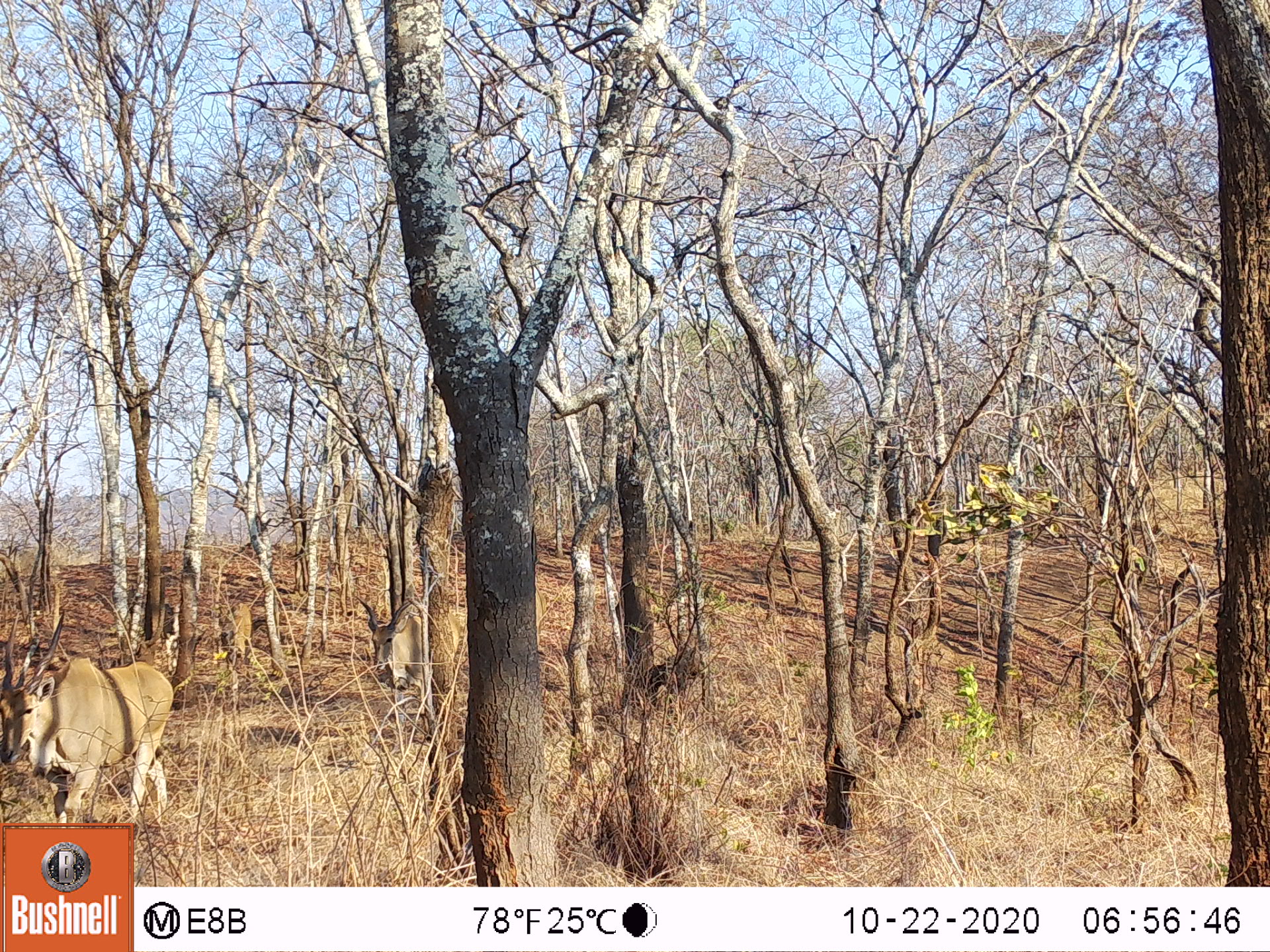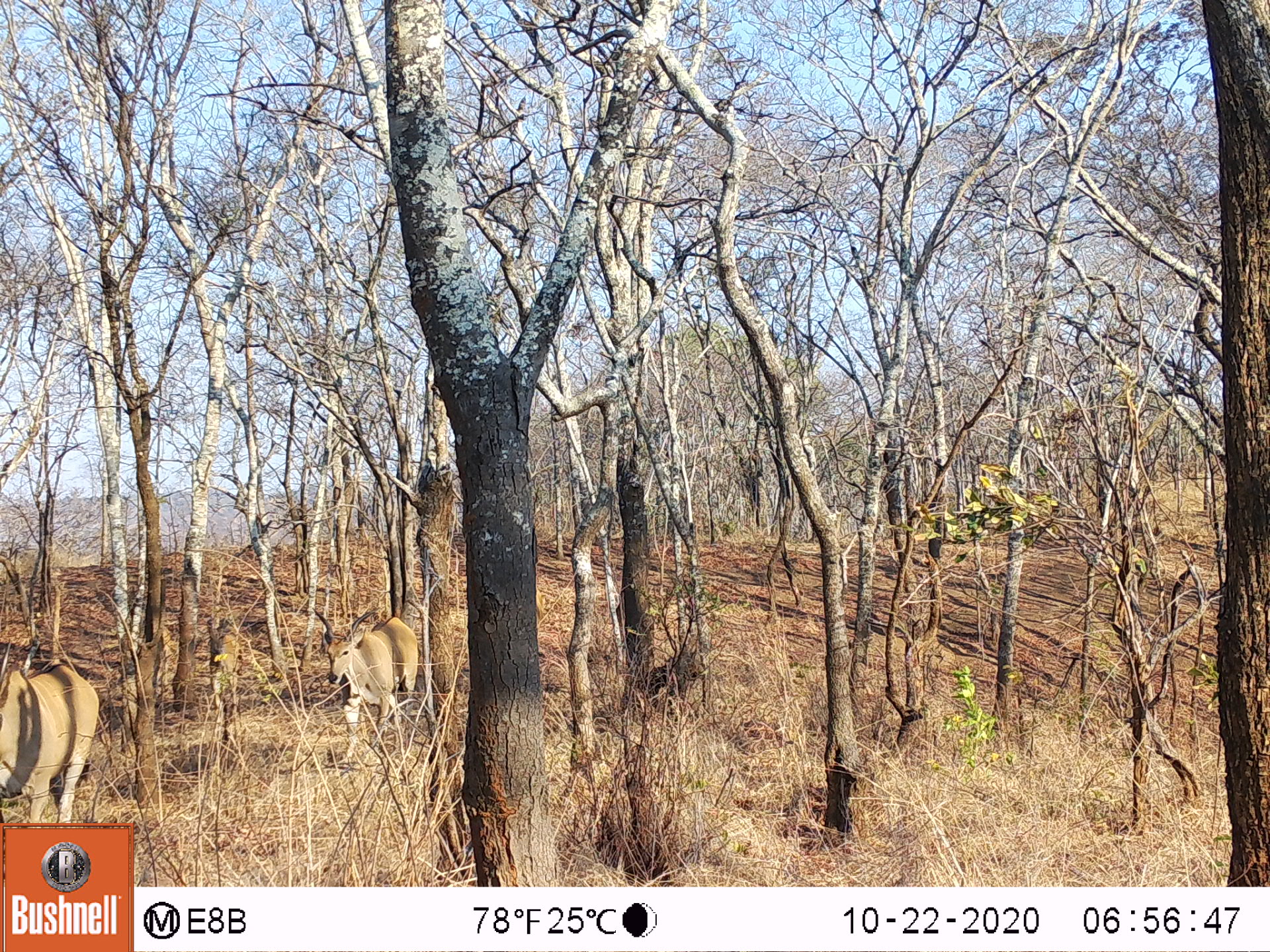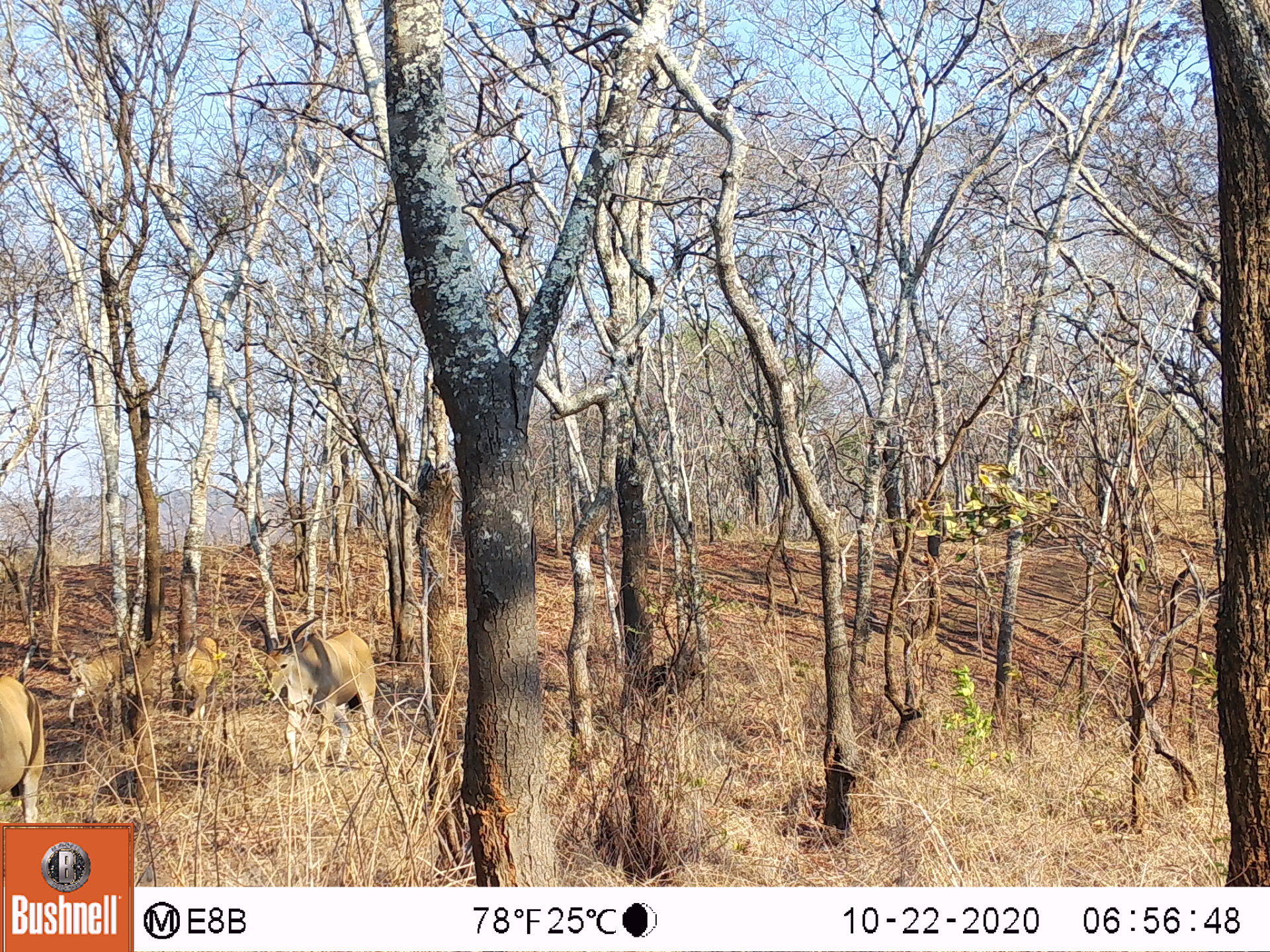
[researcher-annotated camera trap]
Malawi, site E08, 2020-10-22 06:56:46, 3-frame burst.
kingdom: Animalia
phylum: Chordata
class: Mammalia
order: Artiodactyla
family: Bovidae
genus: Tragelaphus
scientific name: Tragelaphus oryx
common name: common eland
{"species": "common eland (Tragelaphus oryx)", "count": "3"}